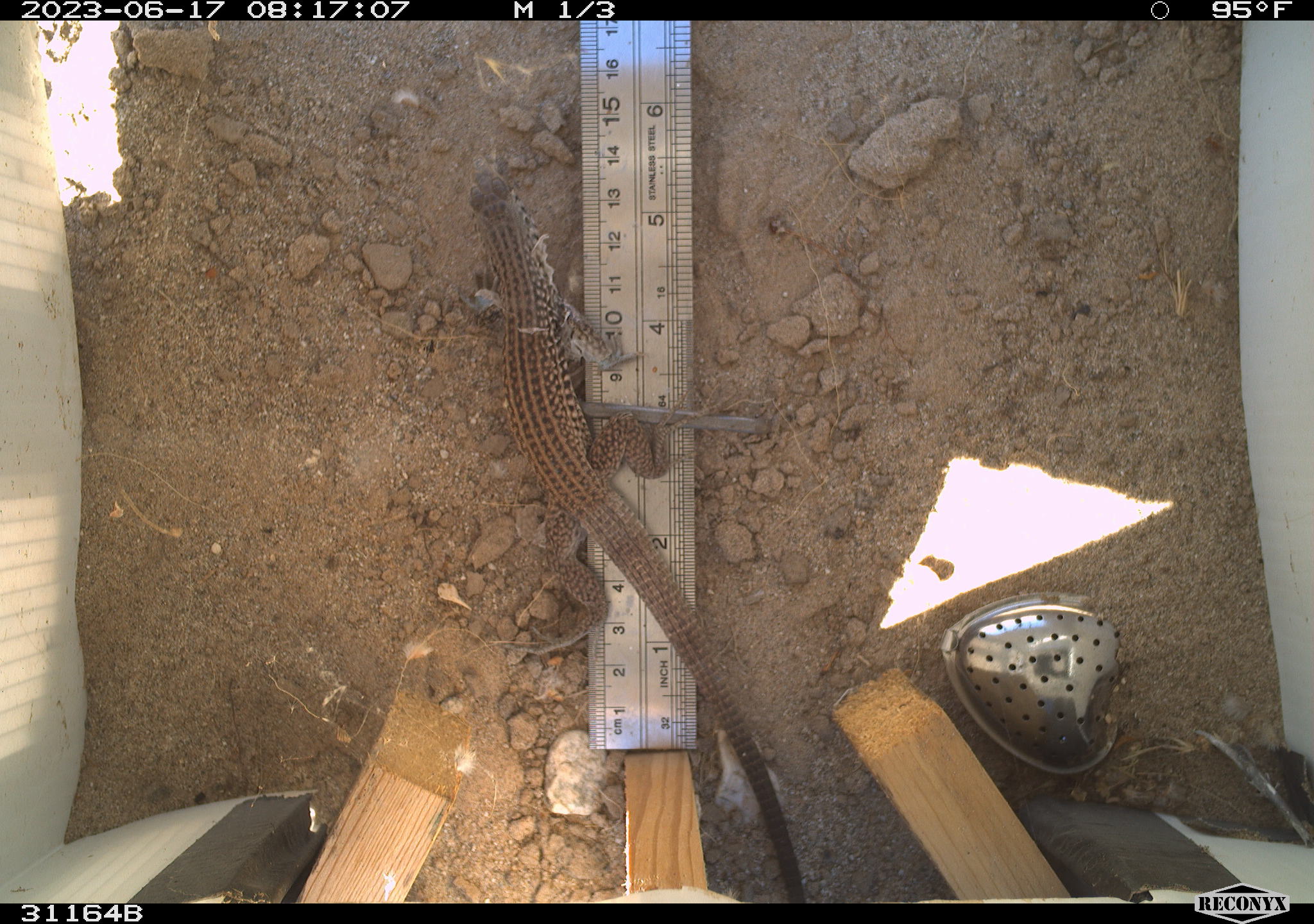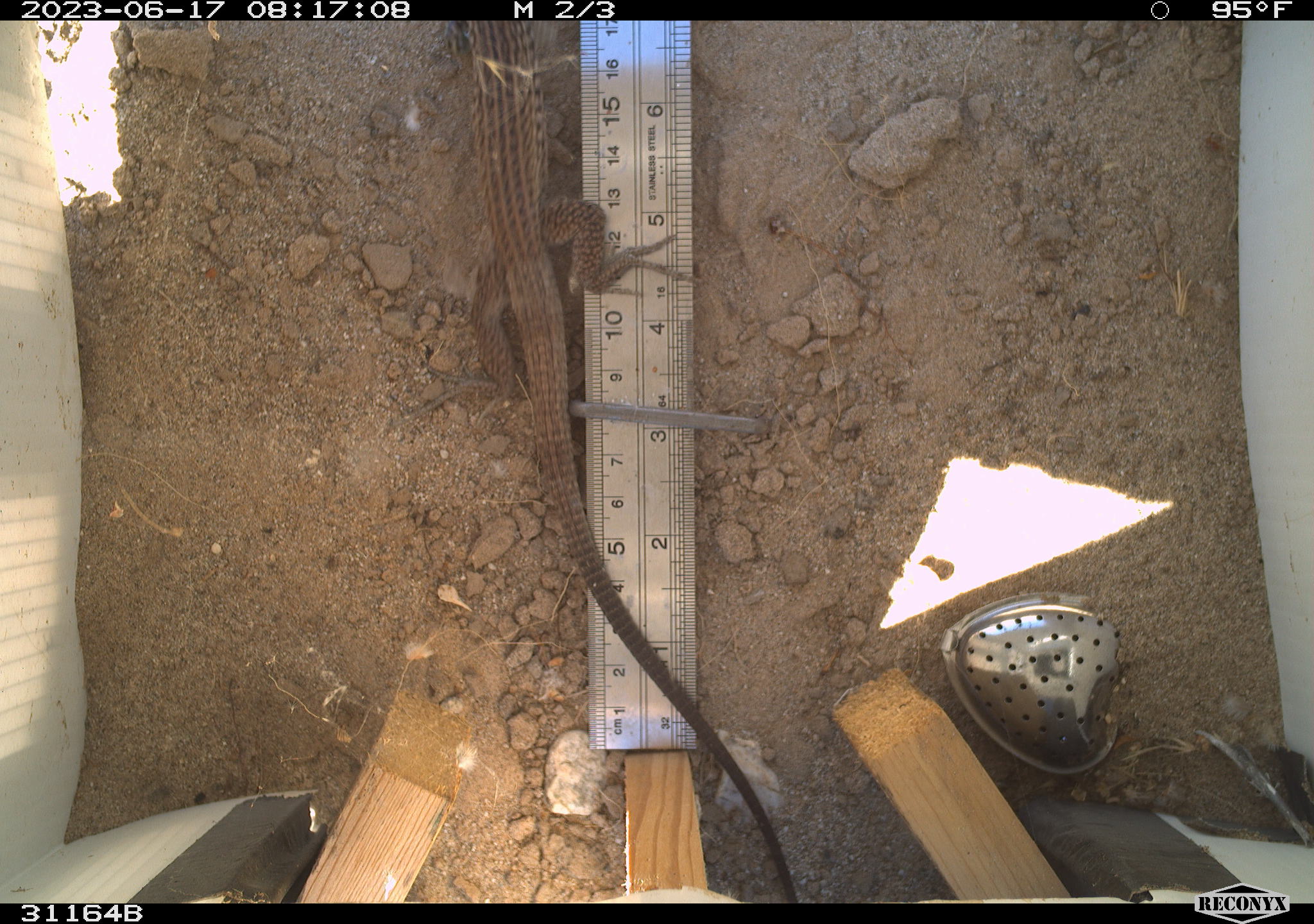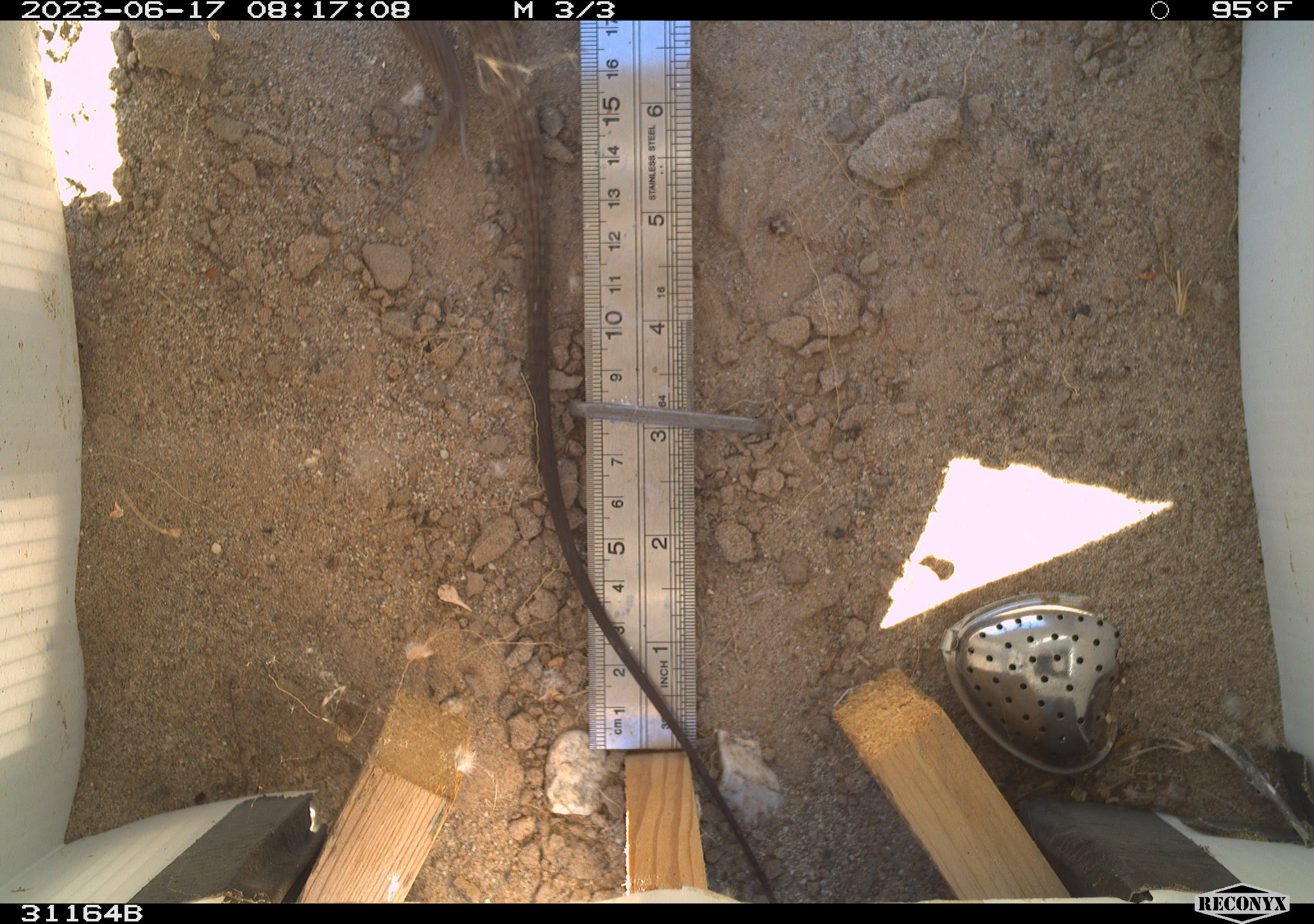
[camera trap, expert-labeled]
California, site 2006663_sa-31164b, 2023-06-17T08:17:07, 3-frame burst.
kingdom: Animalia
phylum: Chordata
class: Reptilia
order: Squamata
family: Teiidae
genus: Aspidoscelis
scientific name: Aspidoscelis tigris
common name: western whiptail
Western whiptail (Aspidoscelis tigris).